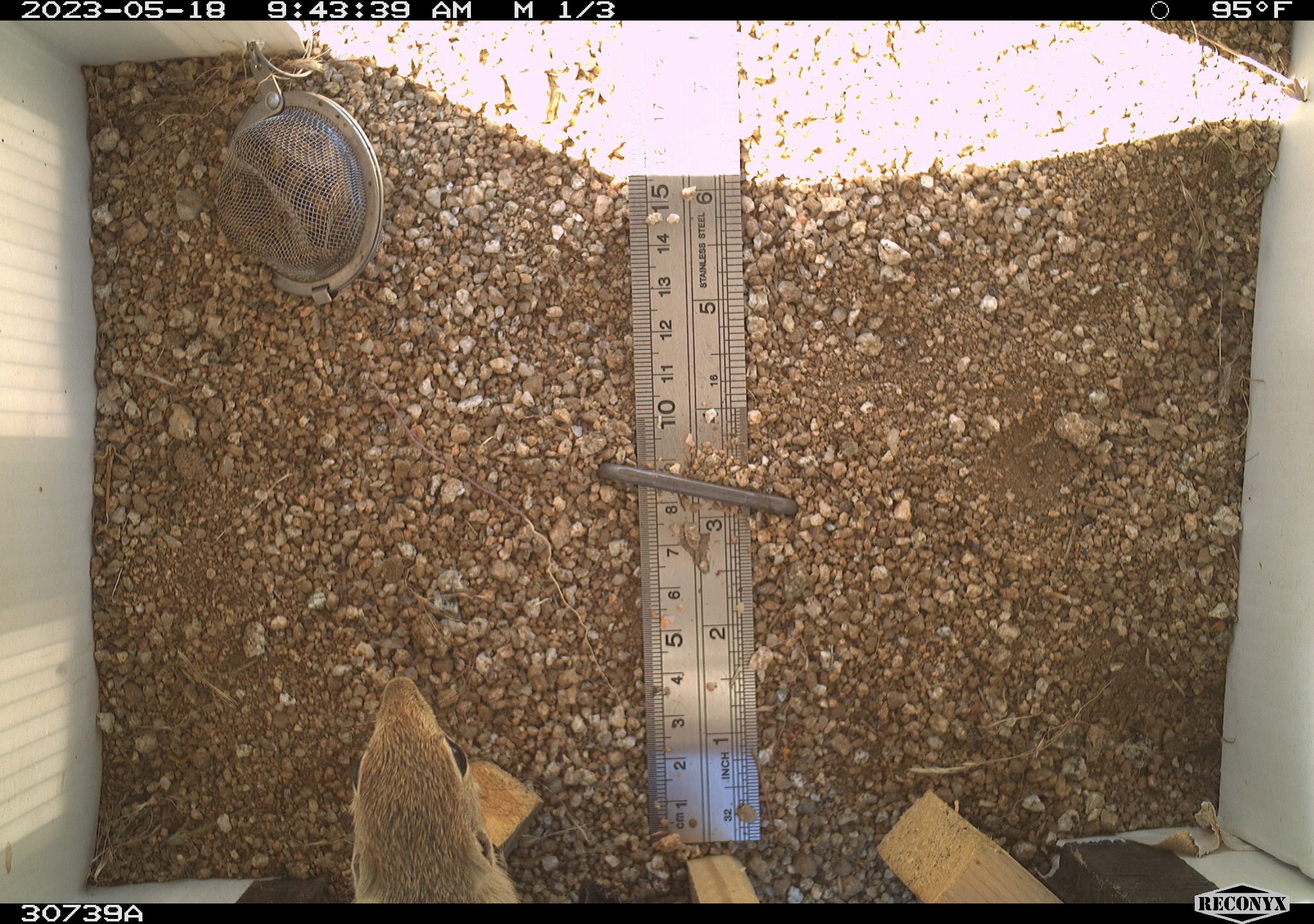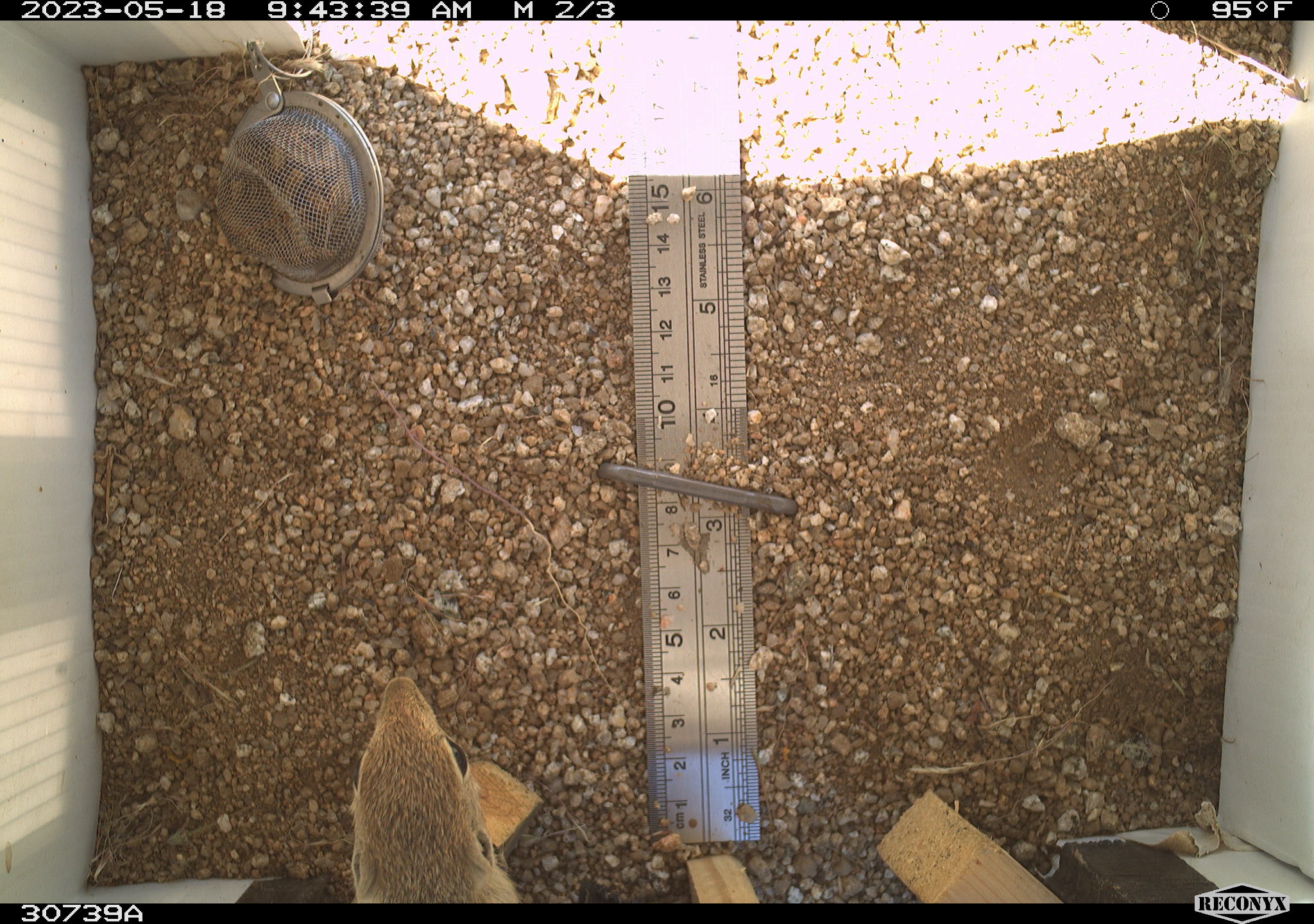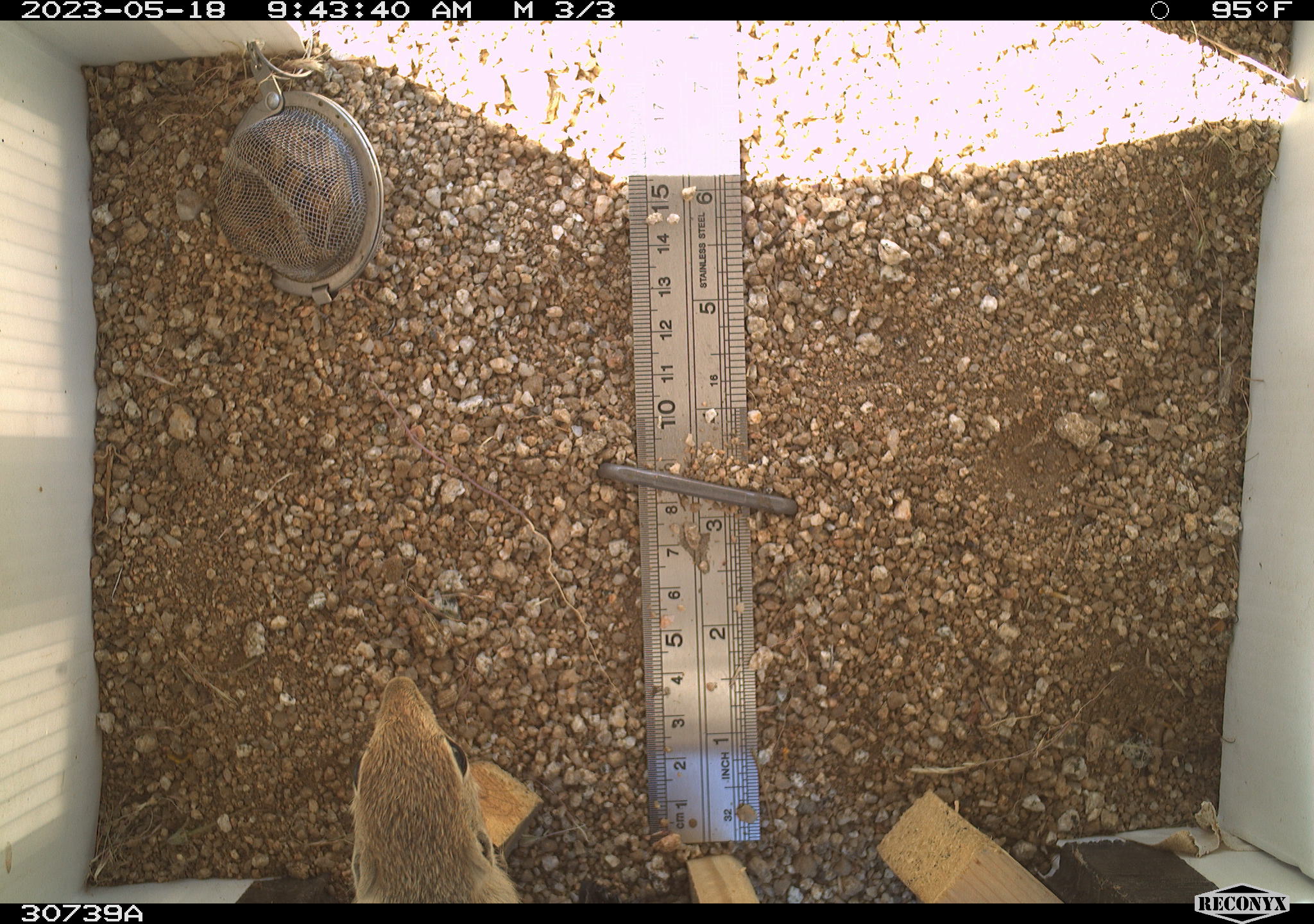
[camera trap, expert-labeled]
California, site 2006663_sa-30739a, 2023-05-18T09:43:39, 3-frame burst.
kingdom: Animalia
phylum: Chordata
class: Mammalia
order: Rodentia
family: Sciuridae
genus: Ammospermophilus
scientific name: Ammospermophilus leucurus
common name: white-tailed antelope squirrel